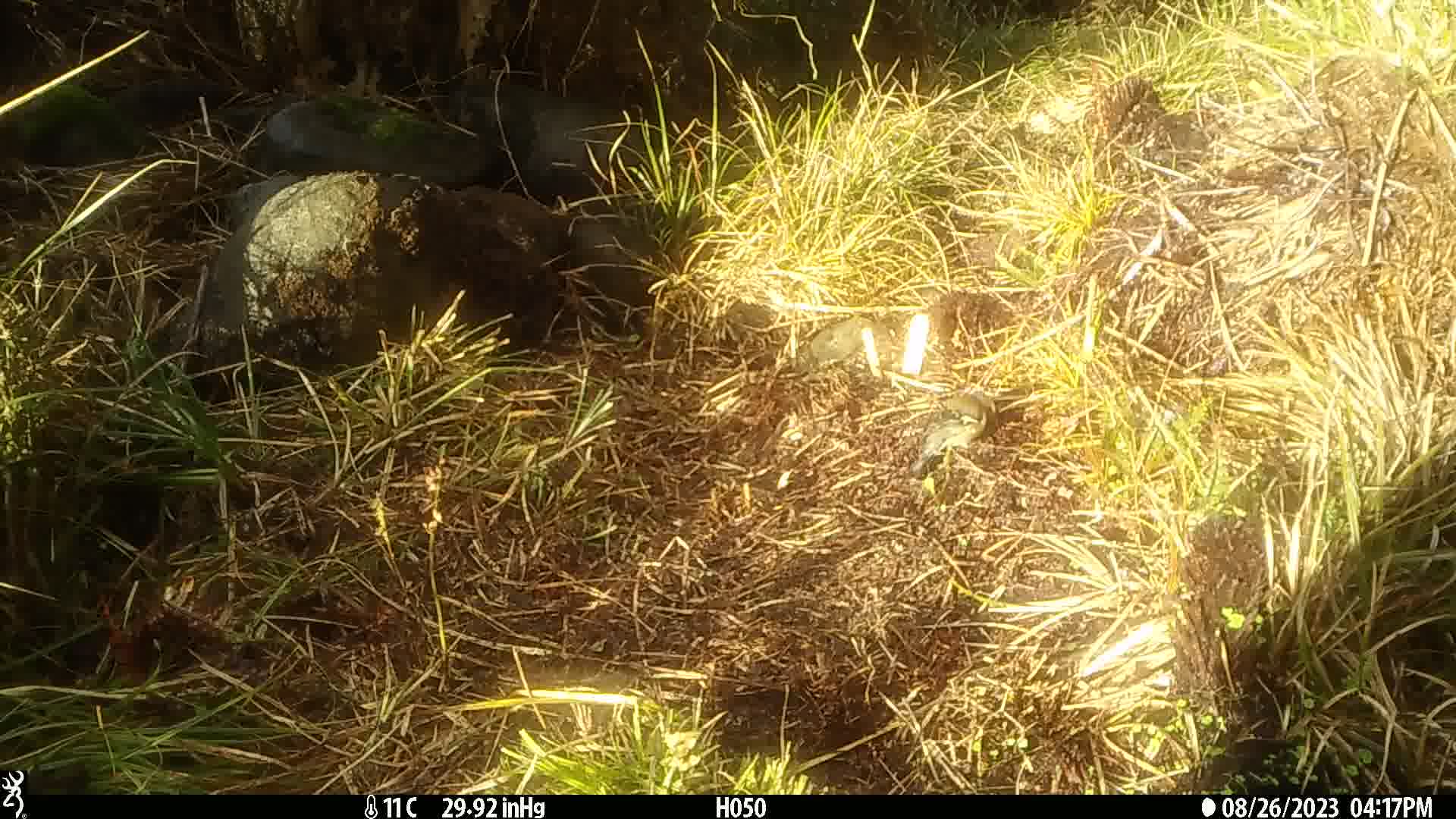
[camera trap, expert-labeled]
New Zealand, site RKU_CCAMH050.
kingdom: Animalia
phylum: Chordata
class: Aves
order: Passeriformes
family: Fringillidae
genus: Fringilla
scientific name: Fringilla coelebs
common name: common chaffinch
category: chaffinch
Chaffinch (common chaffinch) (Fringilla coelebs).